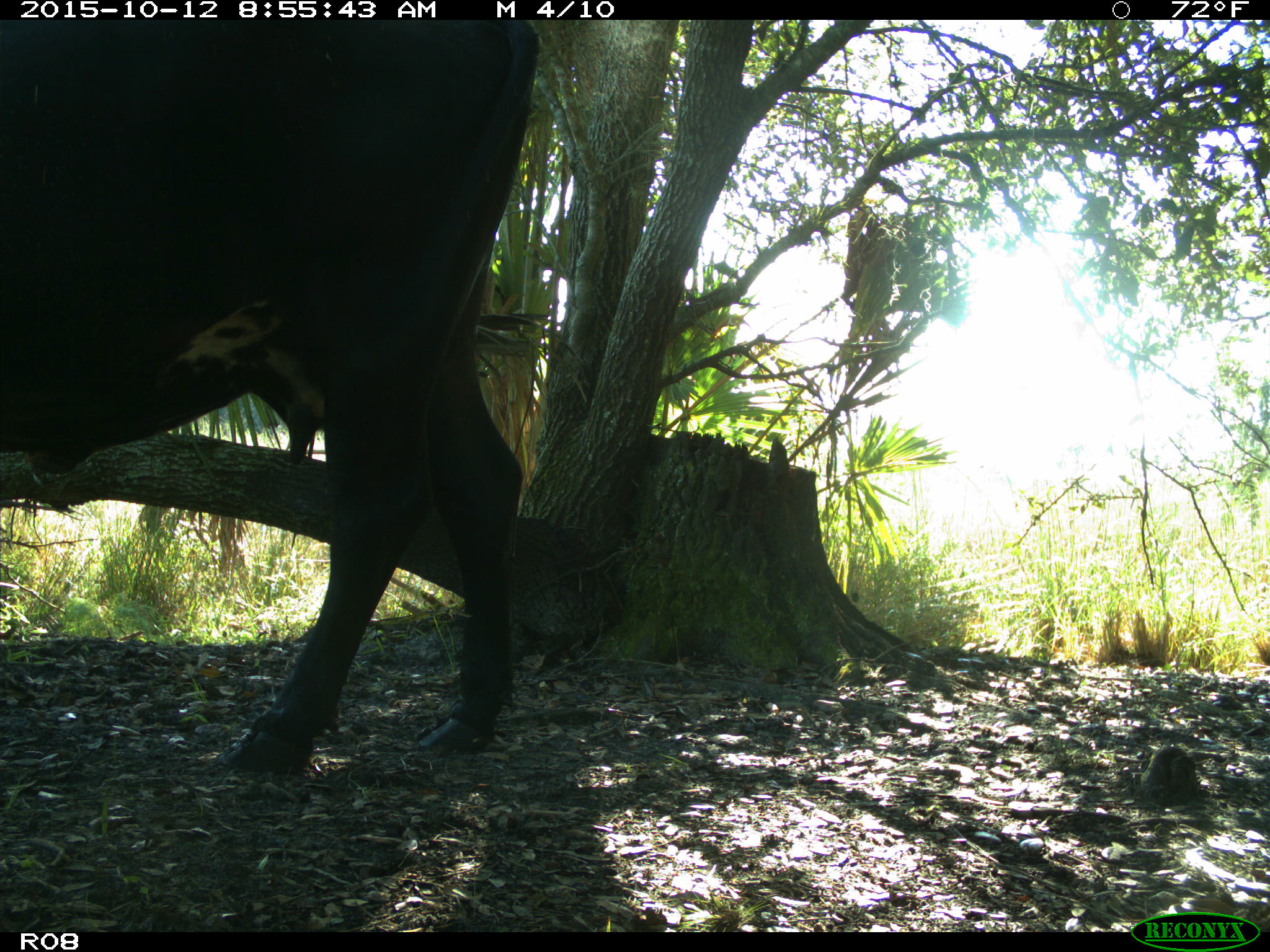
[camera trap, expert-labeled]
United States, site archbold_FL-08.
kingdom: Animalia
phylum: Chordata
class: Mammalia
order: Artiodactyla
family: Bovidae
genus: Bos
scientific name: Bos taurus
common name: domestic cow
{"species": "Bos taurus (domestic cow)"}